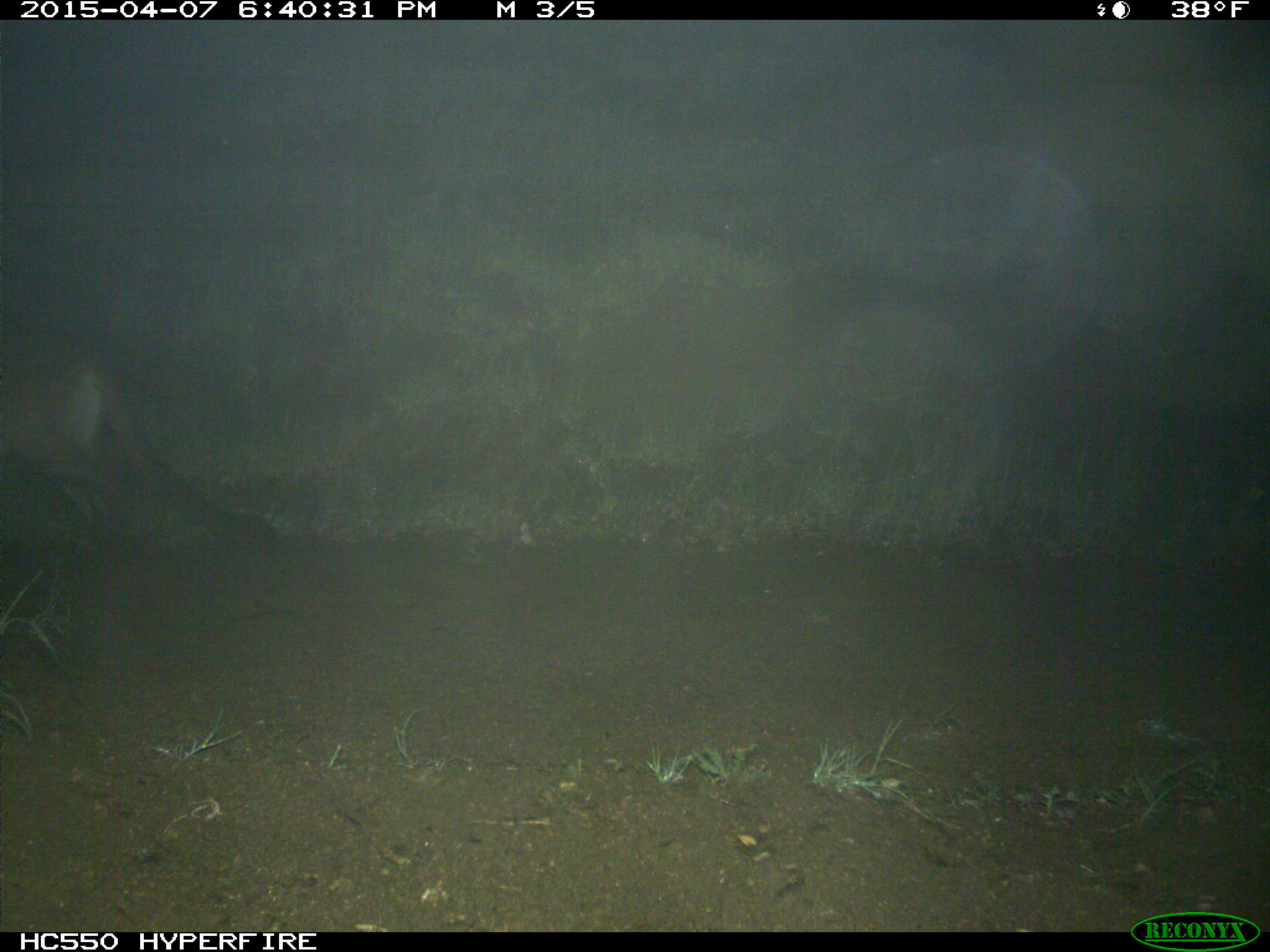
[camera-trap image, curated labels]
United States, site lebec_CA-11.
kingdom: Animalia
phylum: Chordata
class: Mammalia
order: Carnivora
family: Felidae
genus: Puma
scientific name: Puma concolor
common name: mountain lion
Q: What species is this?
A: Puma concolor (mountain lion).